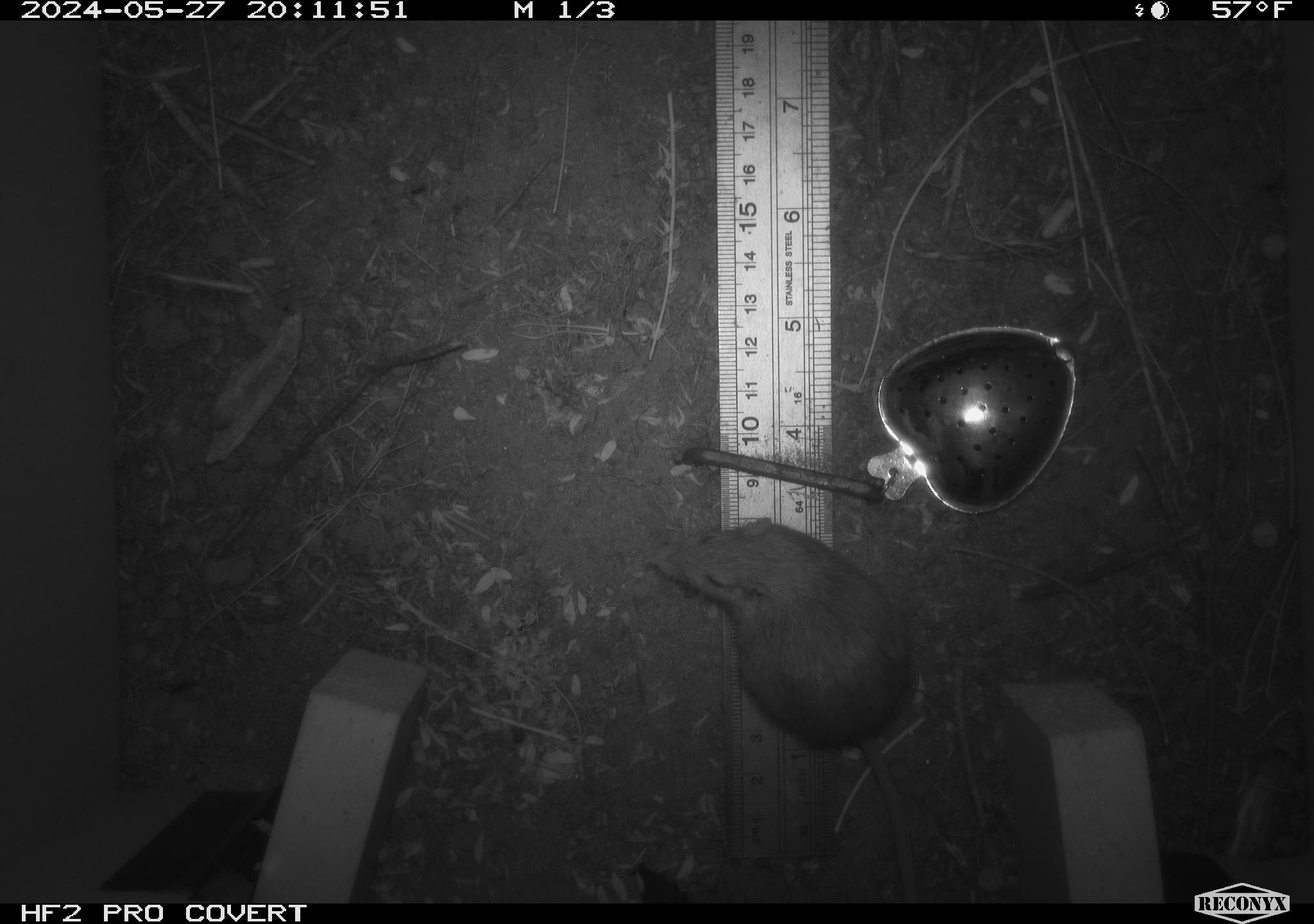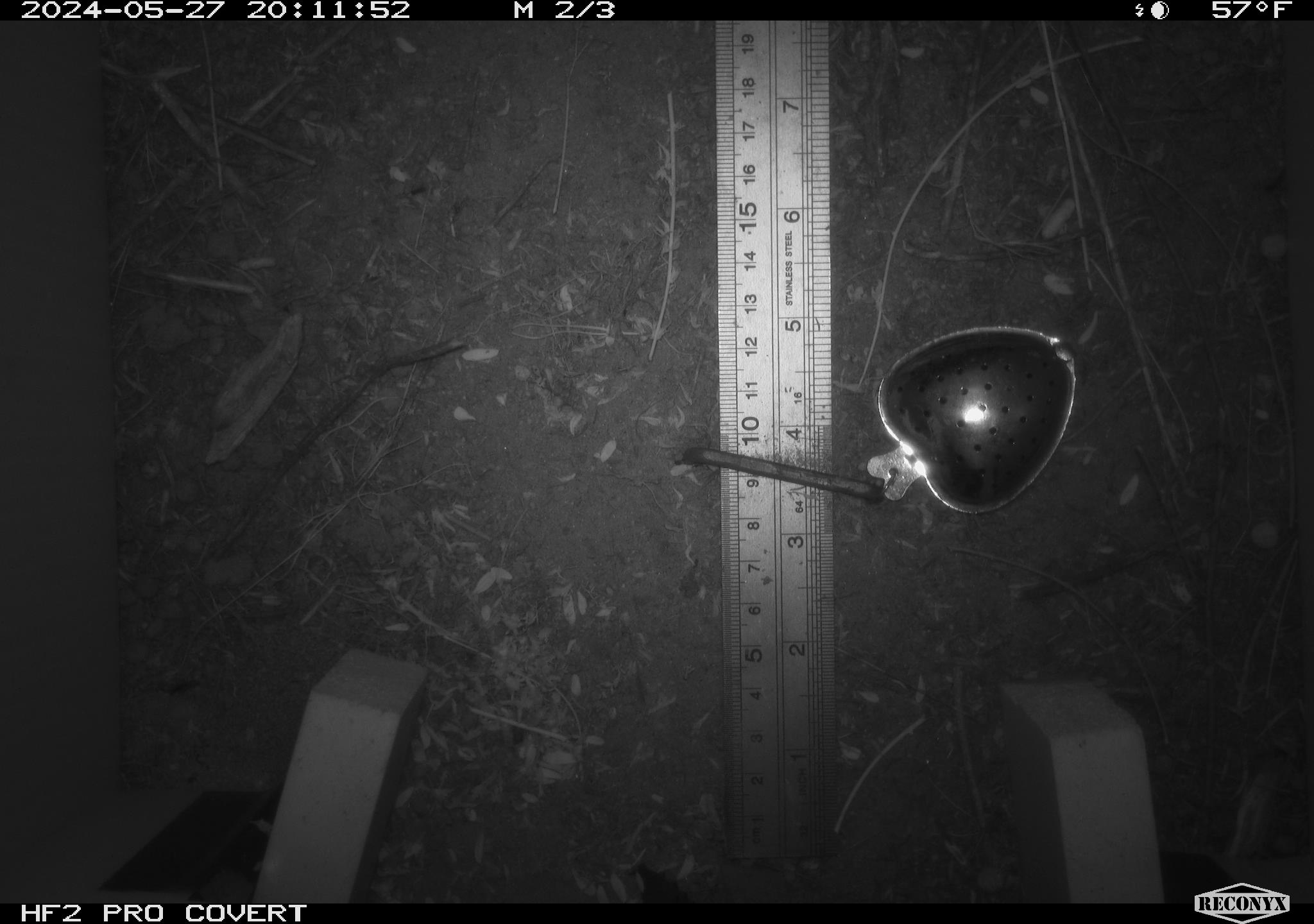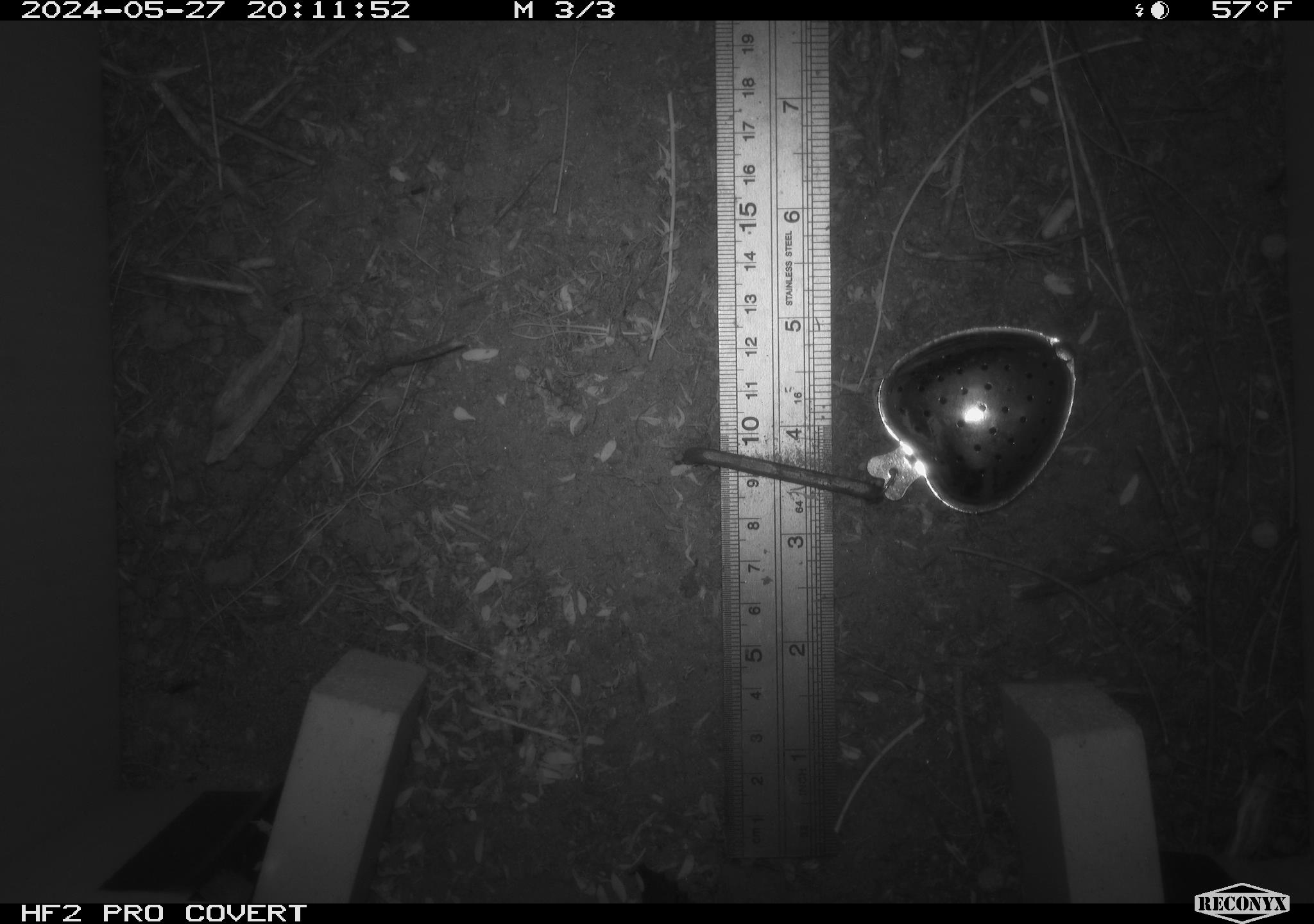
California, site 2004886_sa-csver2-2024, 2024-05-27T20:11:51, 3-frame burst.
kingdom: Animalia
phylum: Chordata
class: Mammalia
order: Rodentia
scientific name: Rodentia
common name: rodent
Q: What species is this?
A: Rodent (Rodentia).